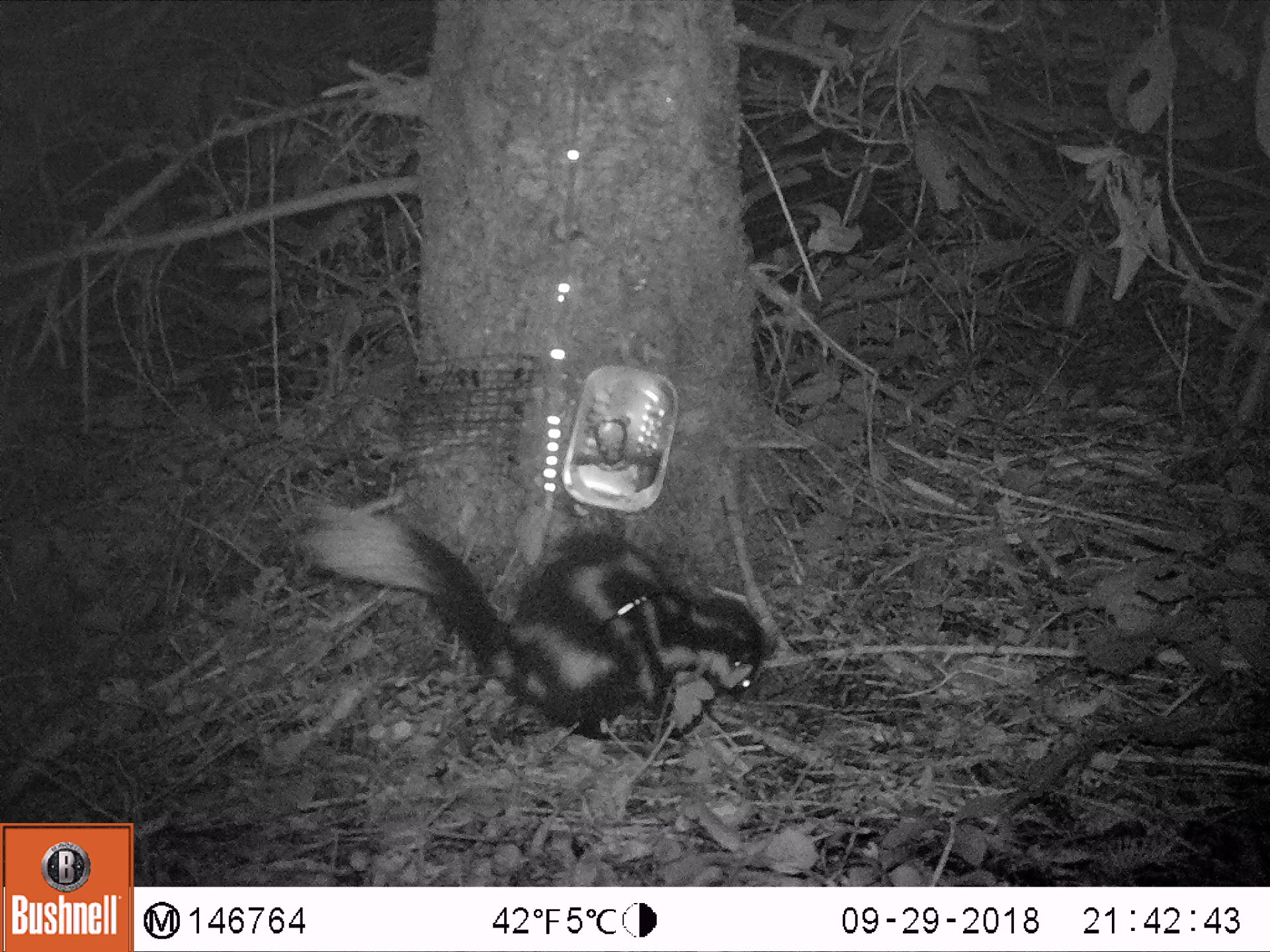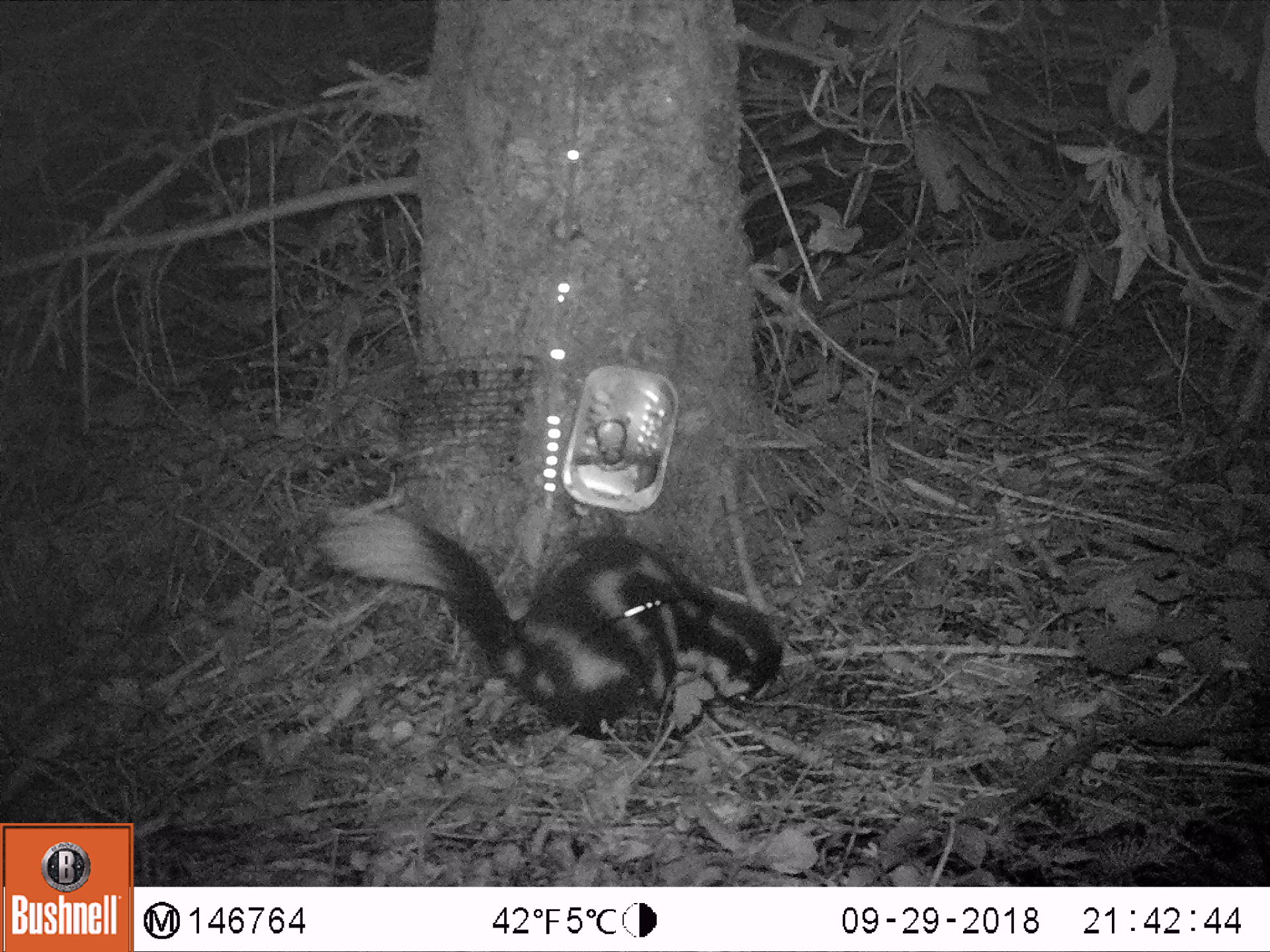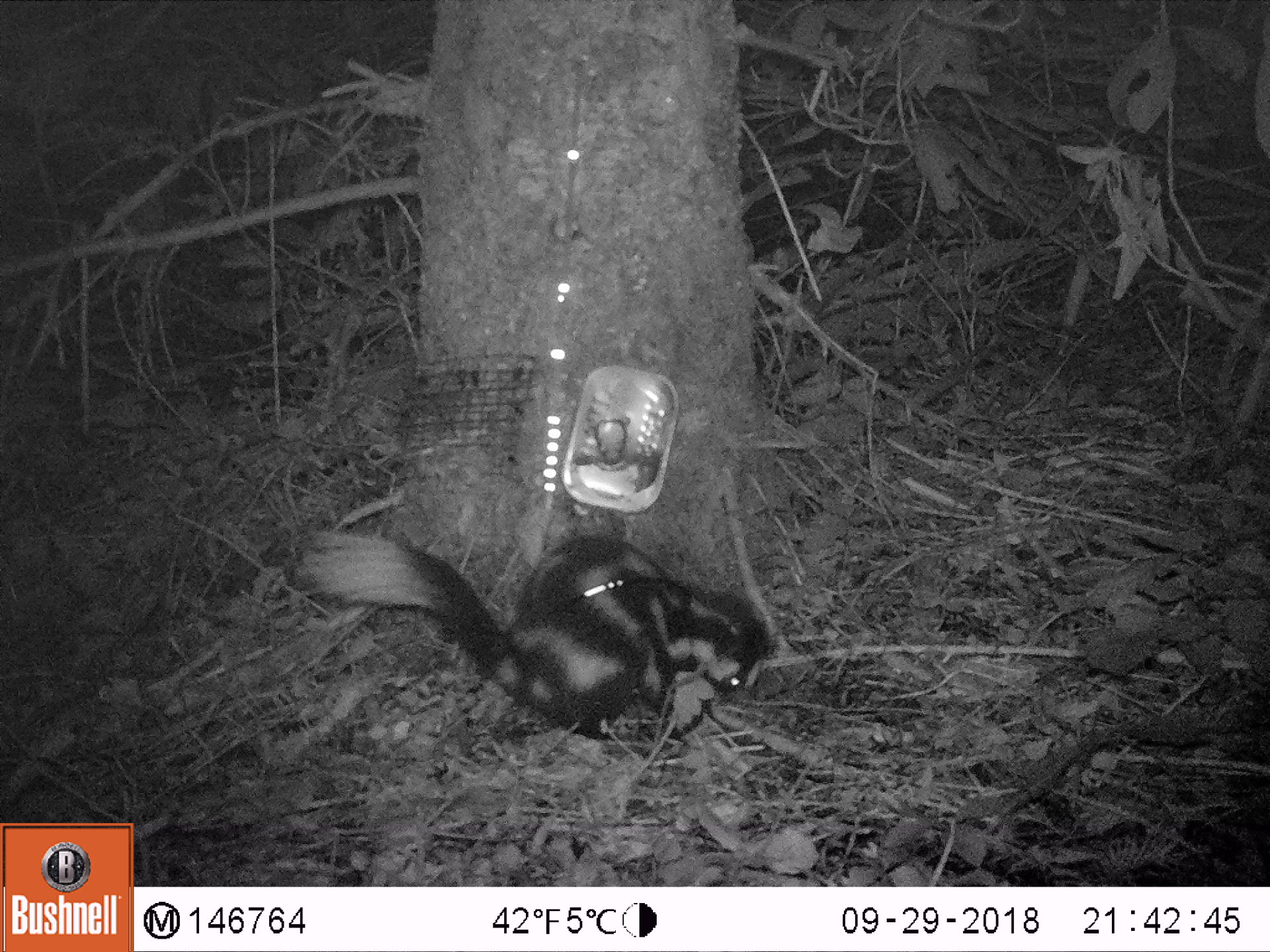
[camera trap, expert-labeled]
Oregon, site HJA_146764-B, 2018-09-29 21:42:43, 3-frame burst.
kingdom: Animalia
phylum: Chordata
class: Mammalia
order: Carnivora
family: Mephitidae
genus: Spilogale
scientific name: Spilogale gracilis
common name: western spotted skunk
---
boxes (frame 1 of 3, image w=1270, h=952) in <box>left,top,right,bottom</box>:
western spotted skunk: <box>292,487,789,764</box>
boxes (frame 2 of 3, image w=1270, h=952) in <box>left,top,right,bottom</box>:
western spotted skunk: <box>320,491,795,760</box>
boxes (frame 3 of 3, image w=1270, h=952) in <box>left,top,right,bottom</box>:
western spotted skunk: <box>303,505,789,754</box>